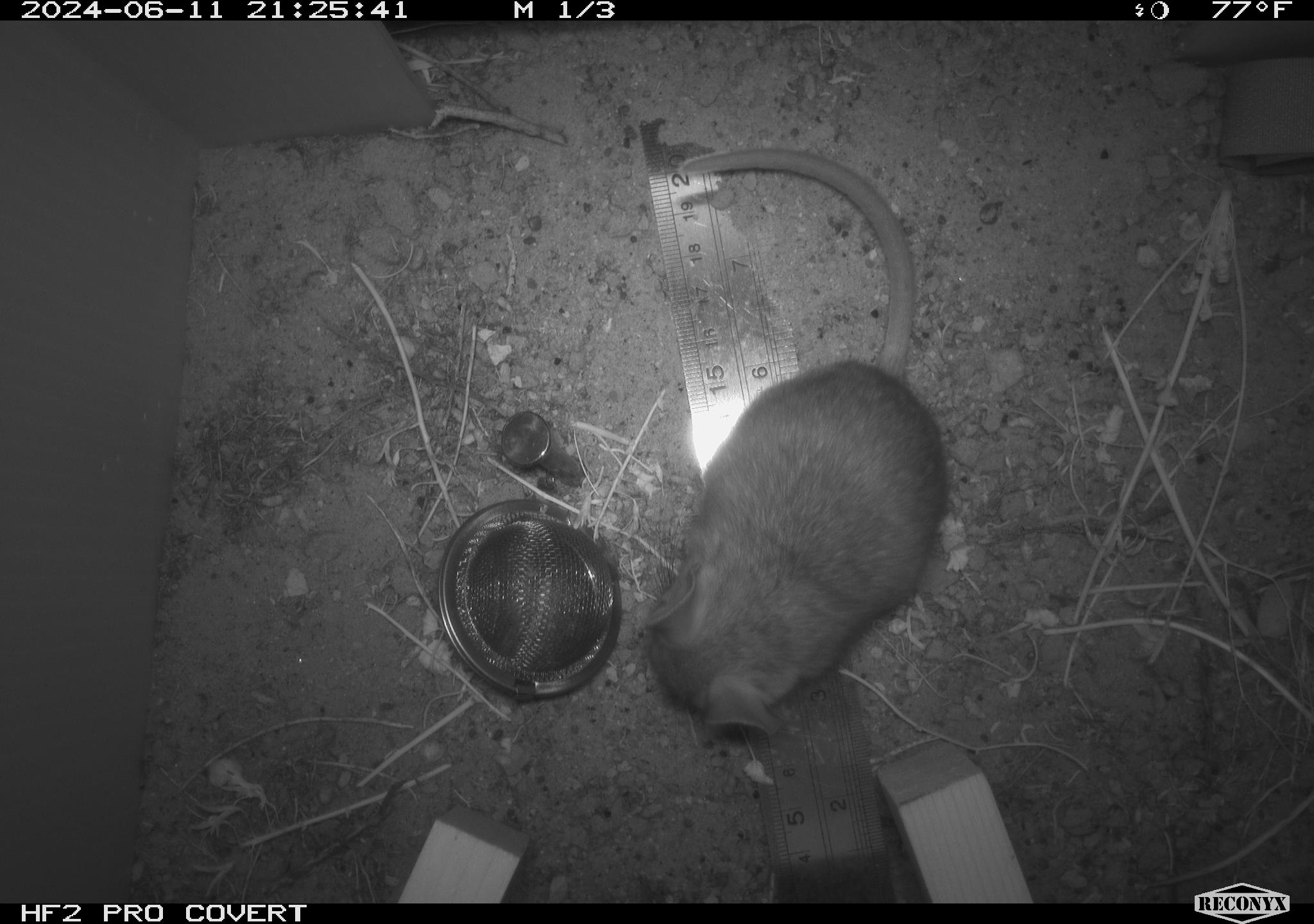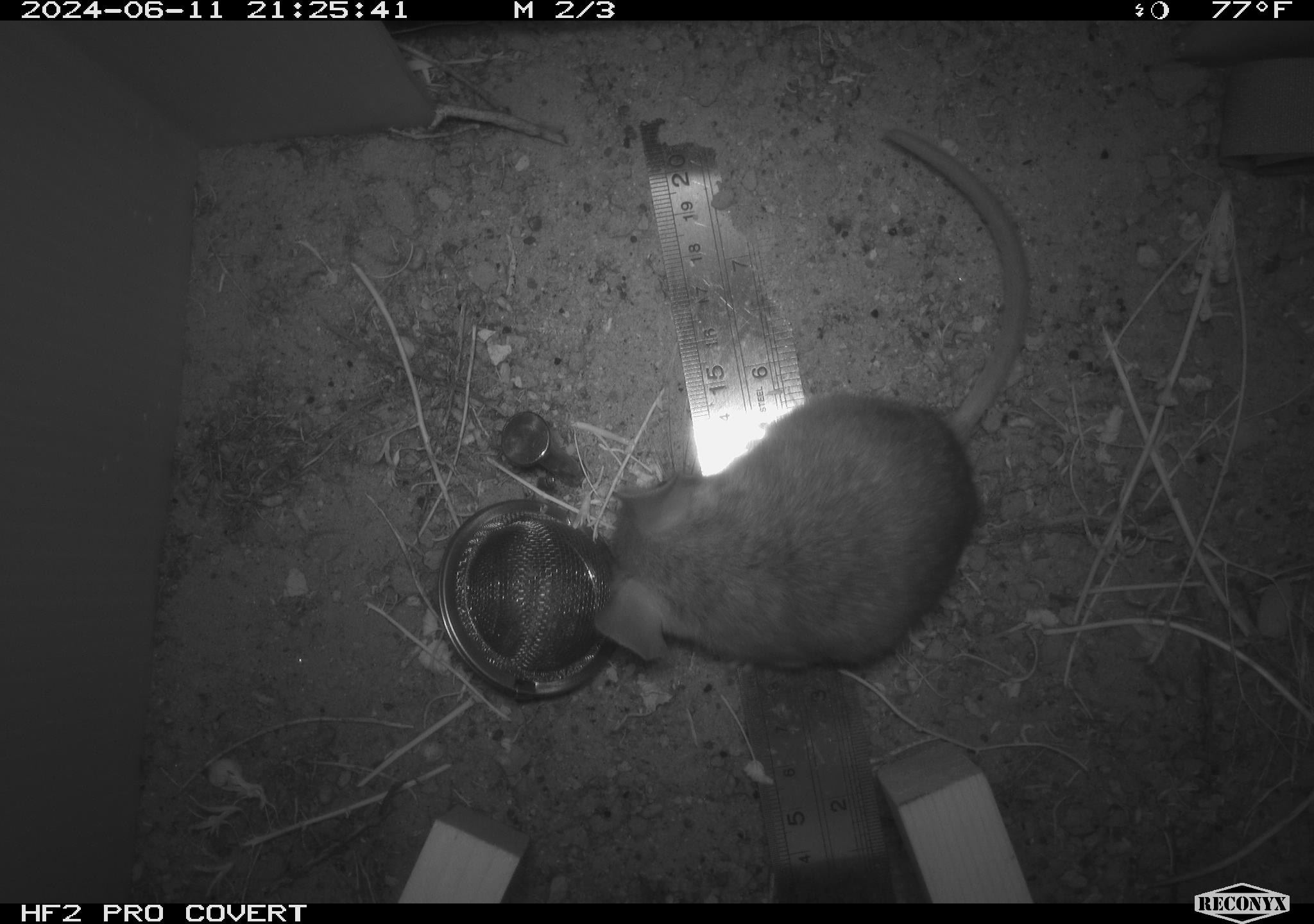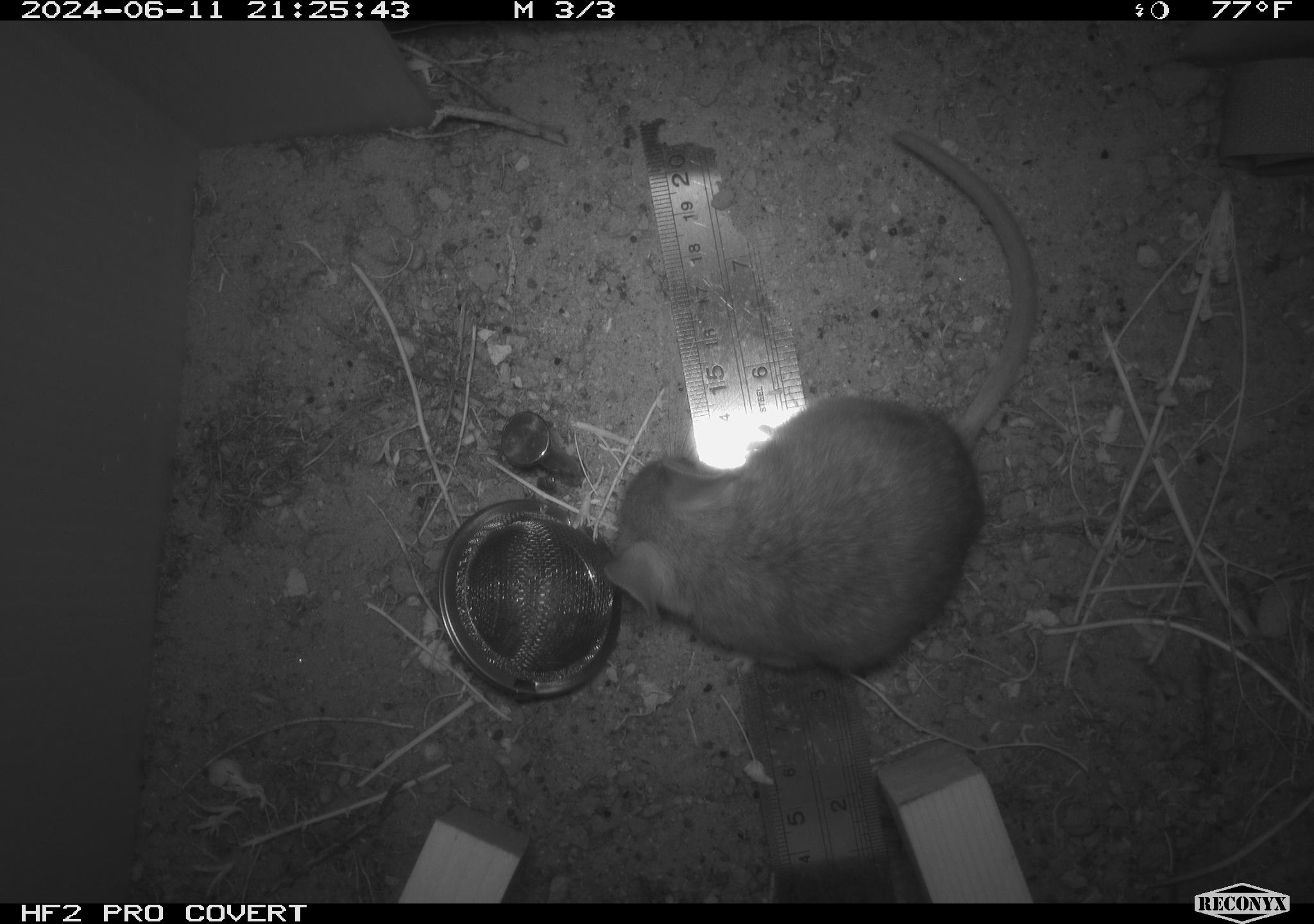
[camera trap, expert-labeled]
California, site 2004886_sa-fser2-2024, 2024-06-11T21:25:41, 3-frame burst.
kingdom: Animalia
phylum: Chordata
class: Mammalia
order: Rodentia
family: Cricetidae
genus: Neotoma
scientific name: Neotoma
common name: pack rat or woodrat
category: neotoma species